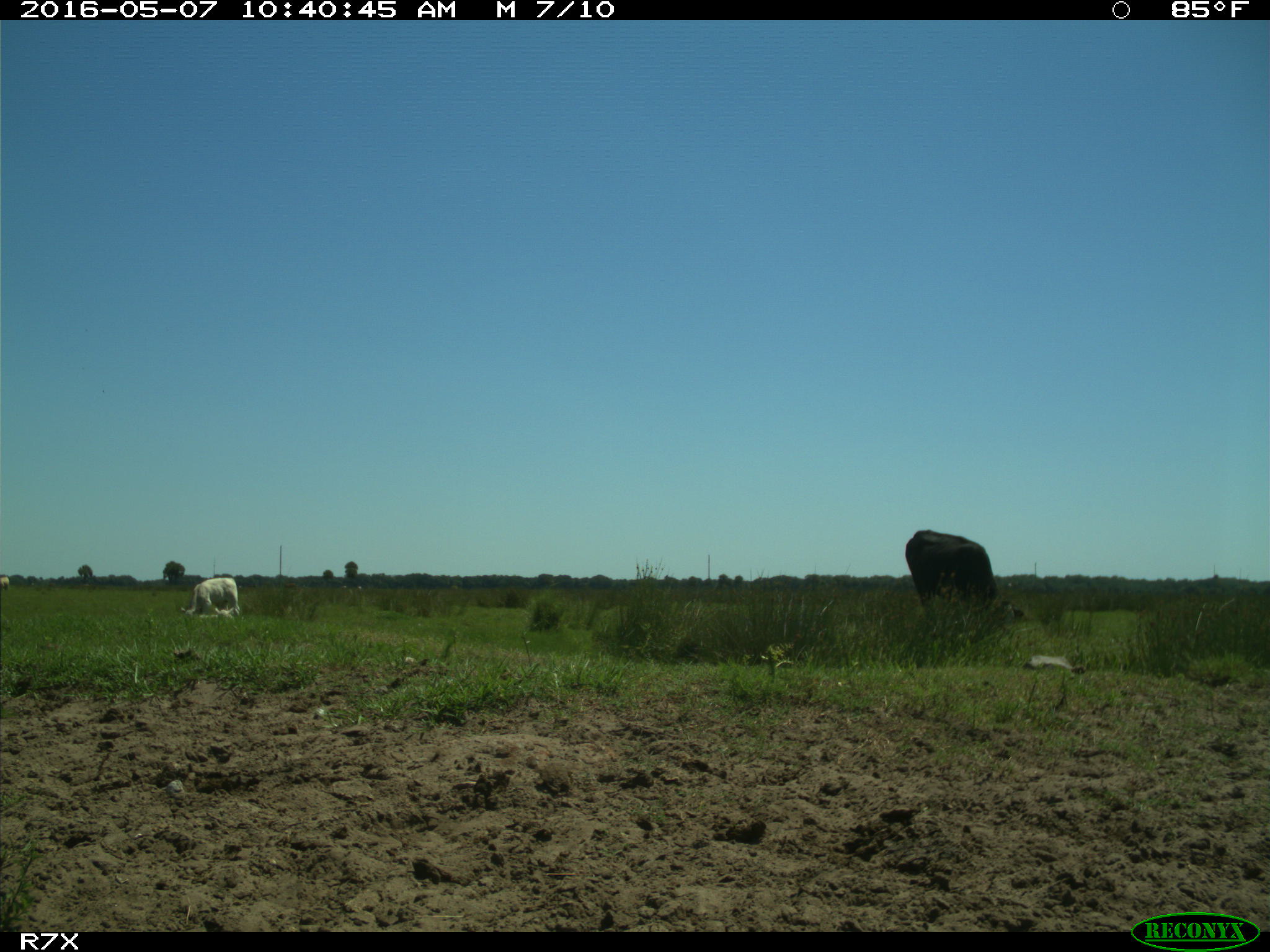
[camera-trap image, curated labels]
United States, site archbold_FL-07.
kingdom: Animalia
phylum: Chordata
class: Mammalia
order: Artiodactyla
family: Bovidae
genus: Bos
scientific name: Bos taurus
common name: domestic cow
Bos taurus (domestic cow).